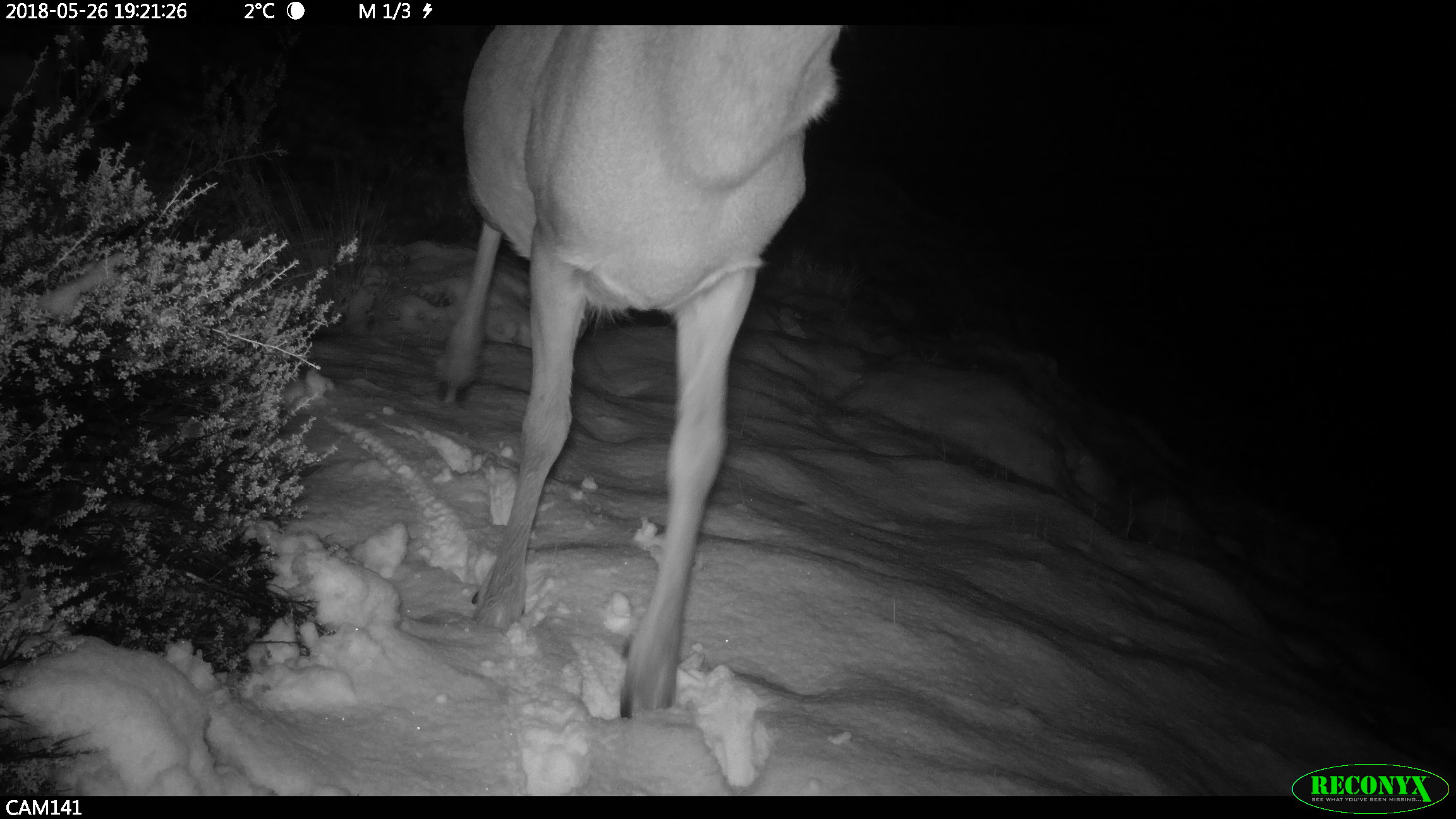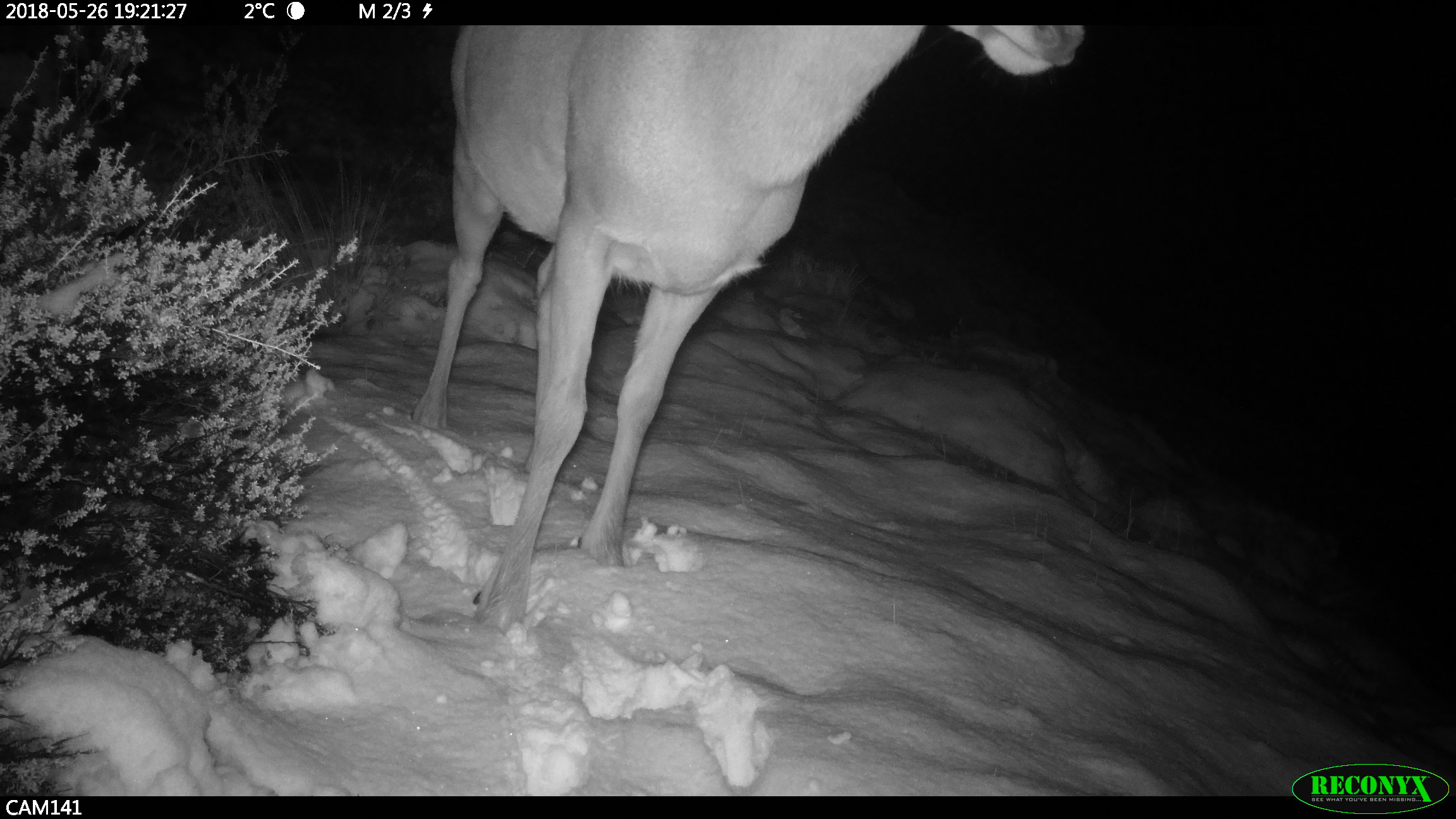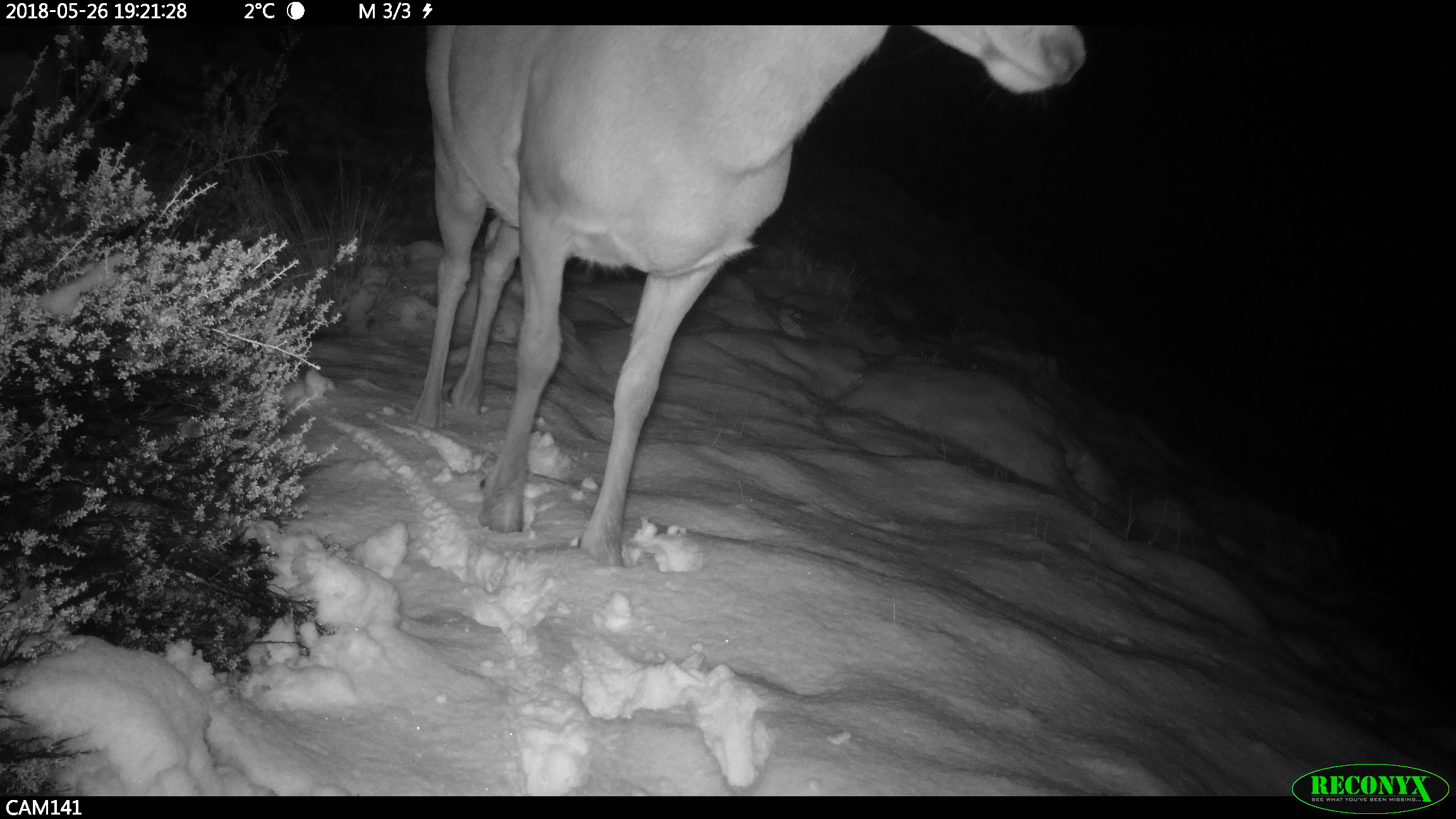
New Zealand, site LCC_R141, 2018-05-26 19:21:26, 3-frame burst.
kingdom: Animalia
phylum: Chordata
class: Mammalia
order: Artiodactyla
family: Cervidae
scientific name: Cervidae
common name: deer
Deer (Cervidae).